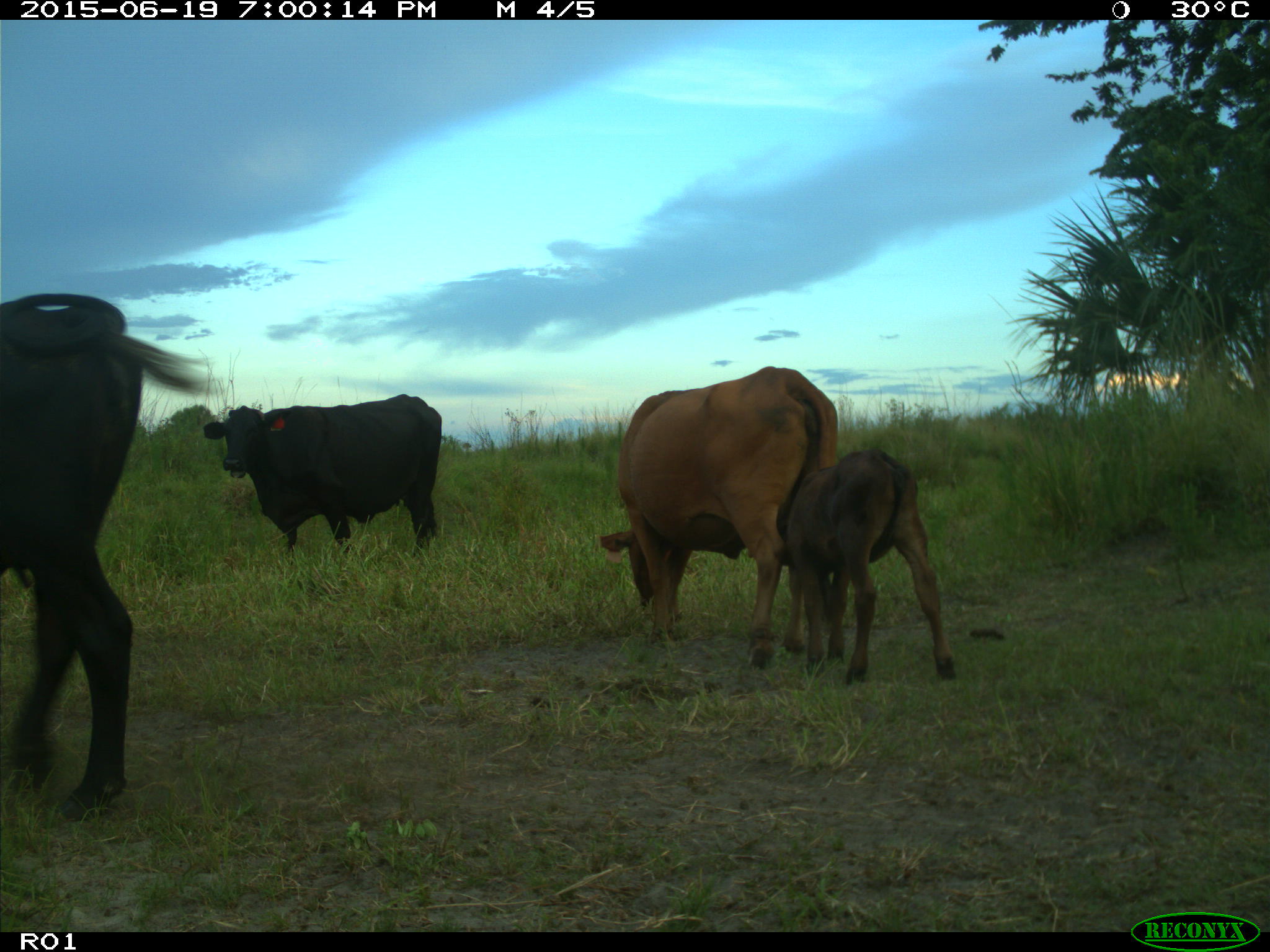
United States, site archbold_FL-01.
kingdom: Animalia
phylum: Chordata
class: Mammalia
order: Artiodactyla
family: Bovidae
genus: Bos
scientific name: Bos taurus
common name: domestic cow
Bos taurus (domestic cow).